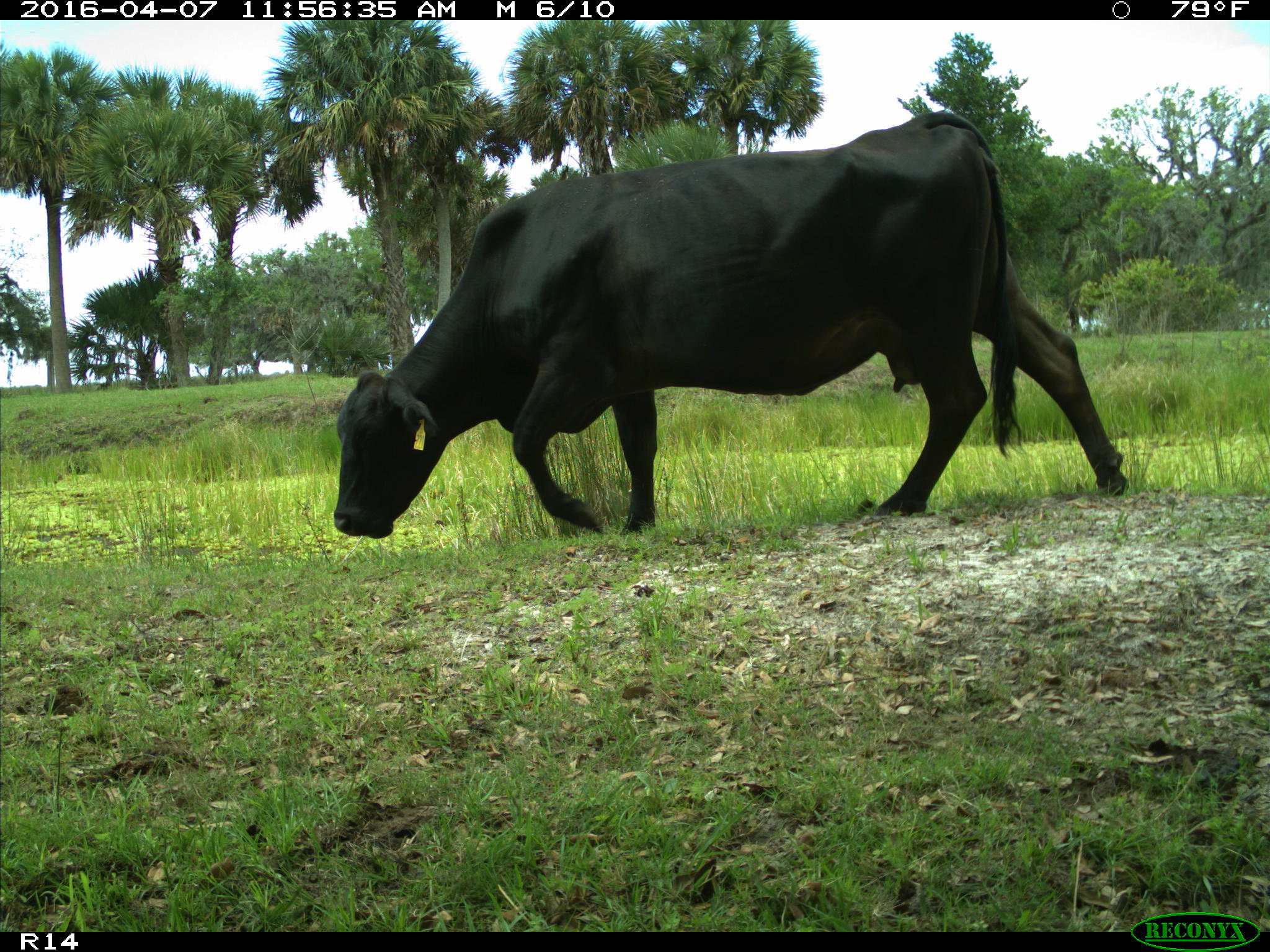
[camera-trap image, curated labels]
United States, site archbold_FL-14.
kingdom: Animalia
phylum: Chordata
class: Mammalia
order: Artiodactyla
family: Bovidae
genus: Bos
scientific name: Bos taurus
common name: domestic cow